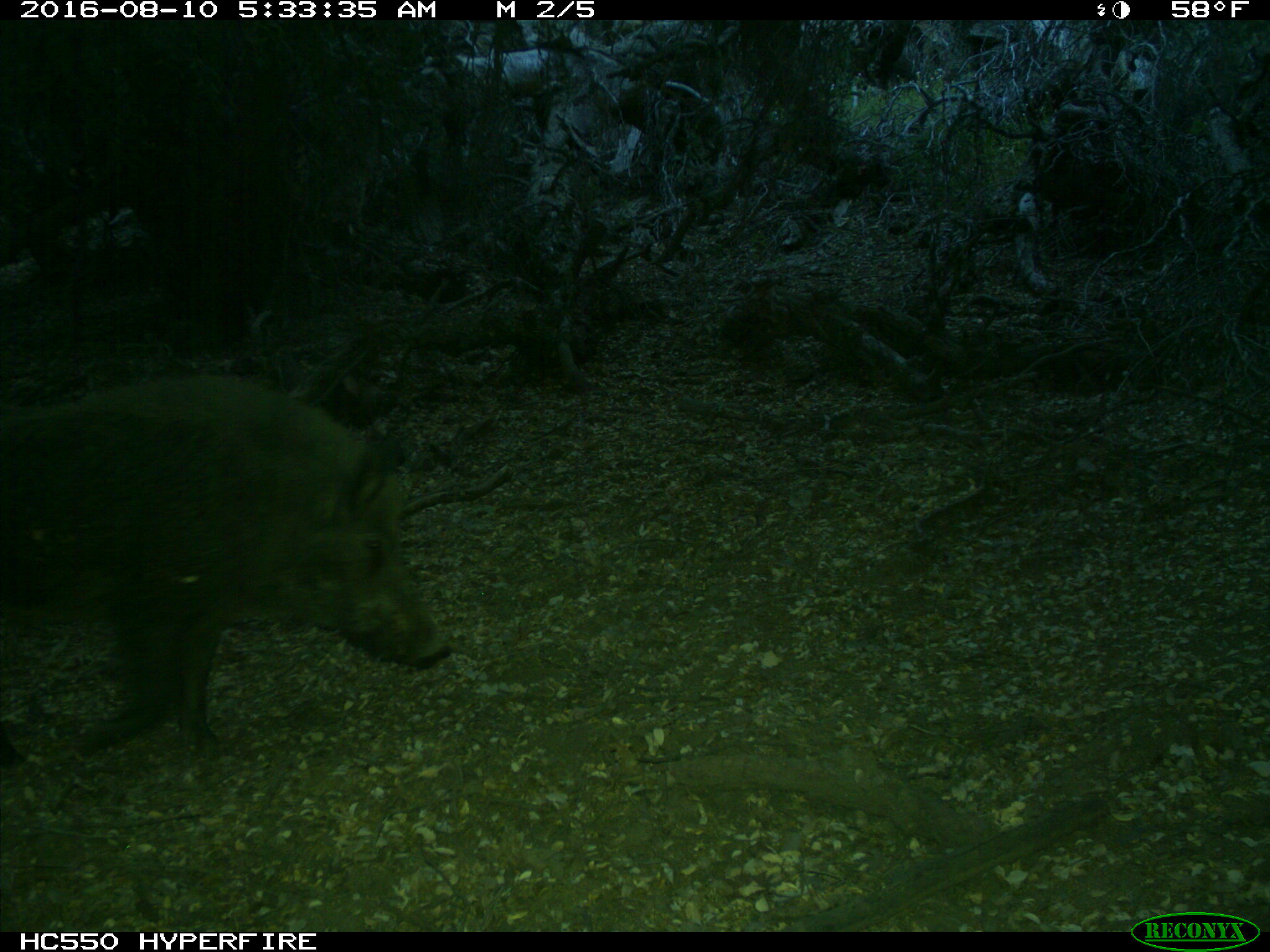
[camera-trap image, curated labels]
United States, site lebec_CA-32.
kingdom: Animalia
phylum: Chordata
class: Mammalia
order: Artiodactyla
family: Suidae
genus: Sus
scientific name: Sus scrofa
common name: wild boar